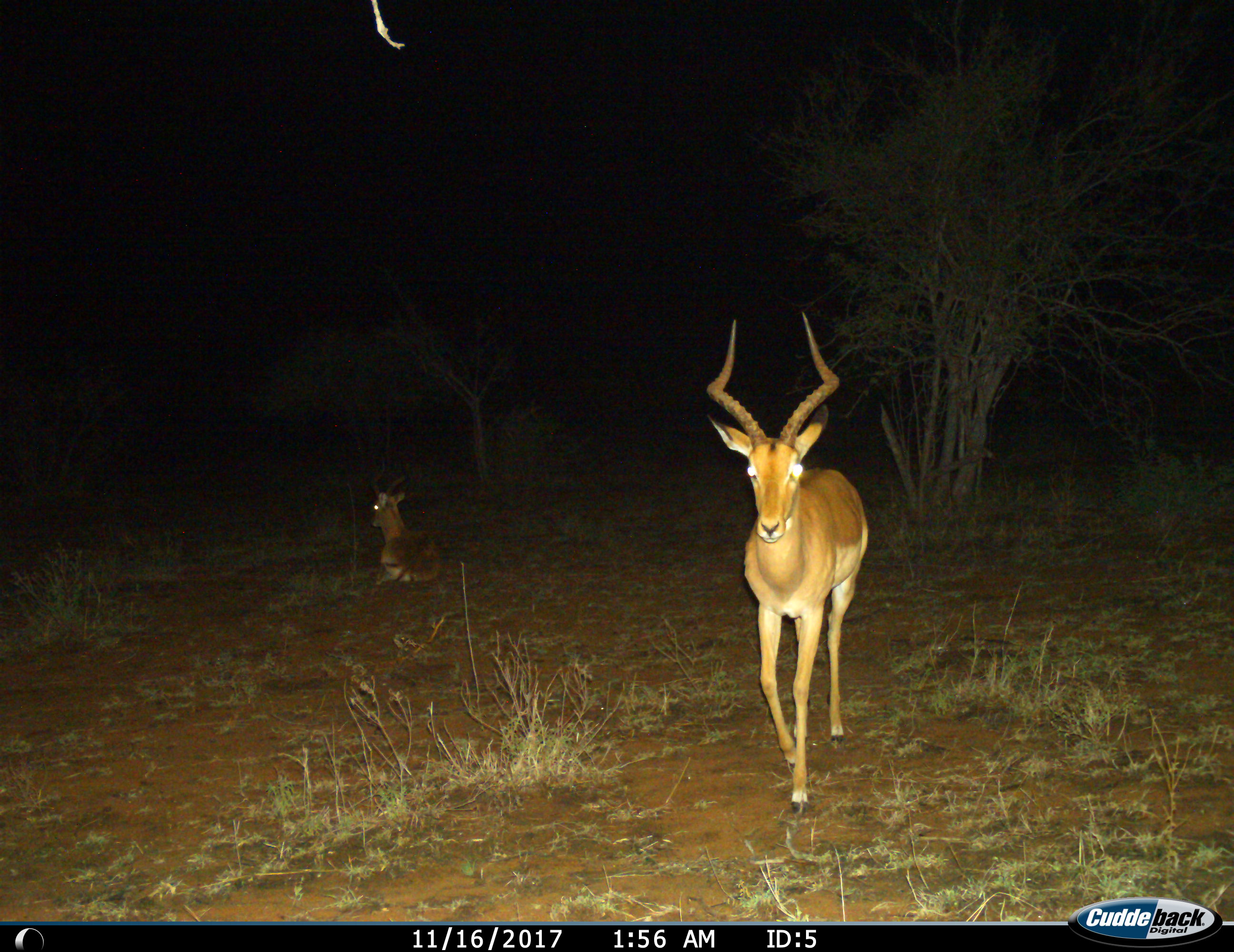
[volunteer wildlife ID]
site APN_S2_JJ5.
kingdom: Animalia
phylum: Chordata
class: Mammalia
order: Artiodactyla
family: Bovidae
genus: Aepyceros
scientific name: Aepyceros melampus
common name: impala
Impala (Aepyceros melampus), count 2. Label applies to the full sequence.